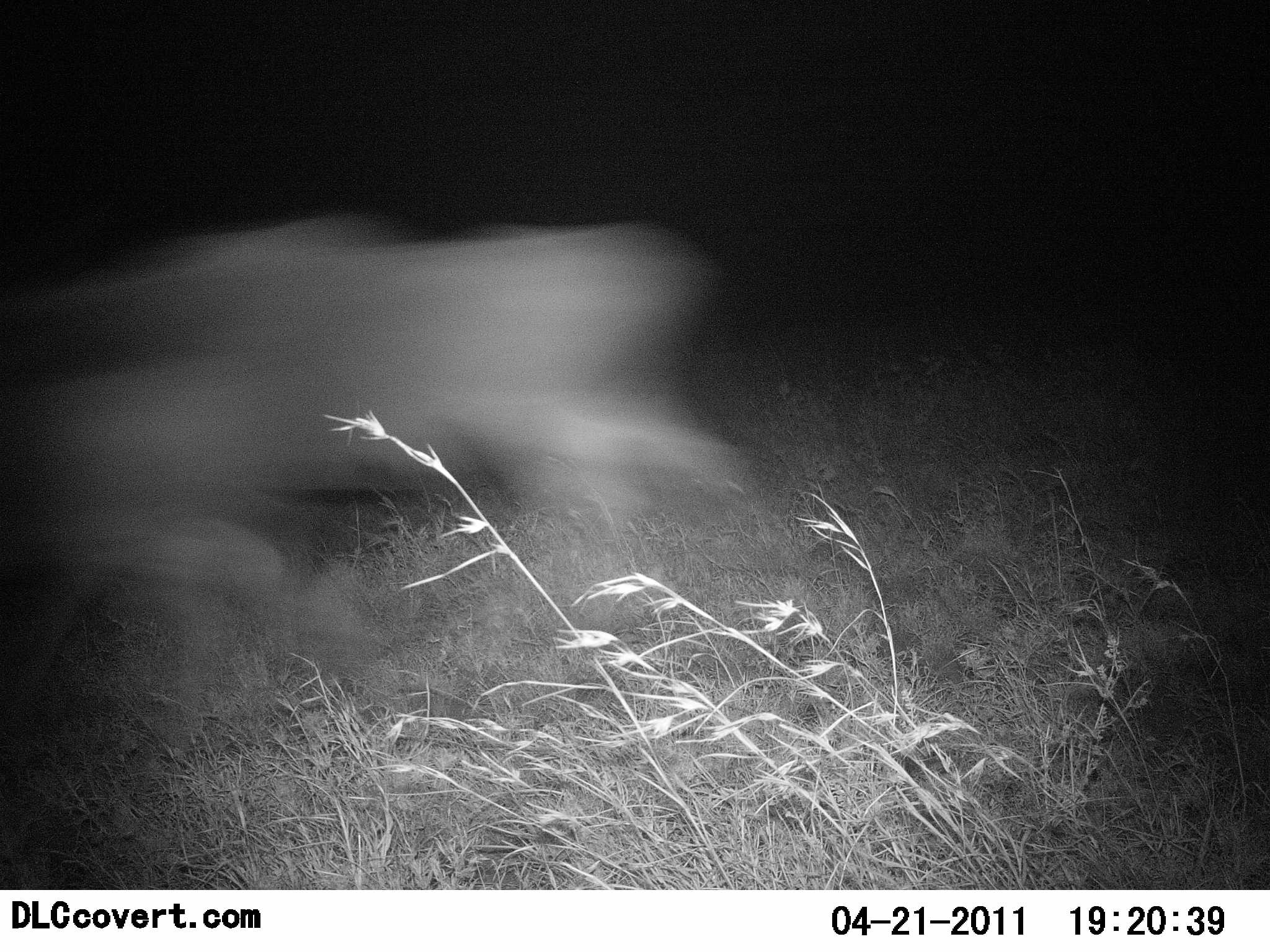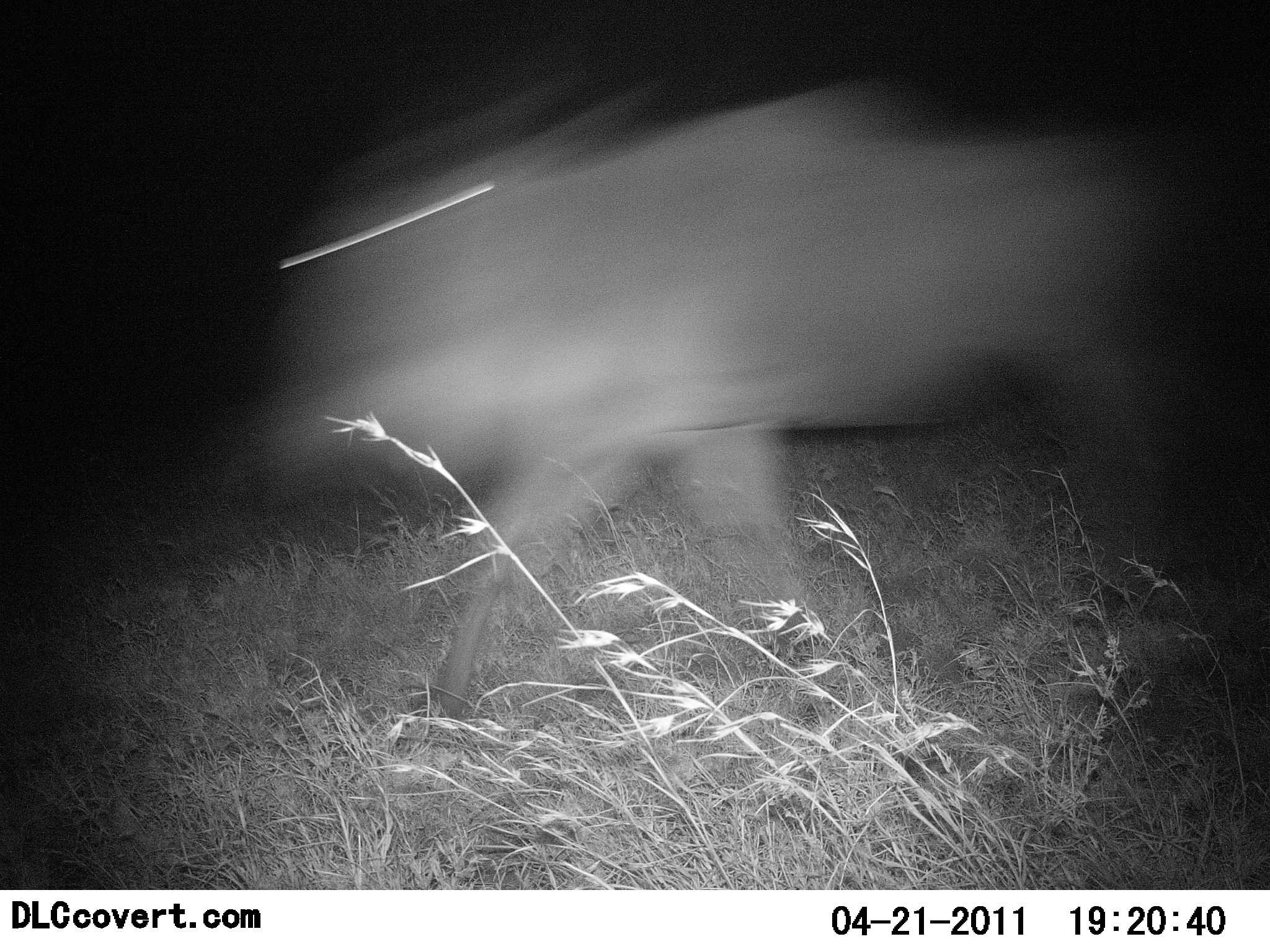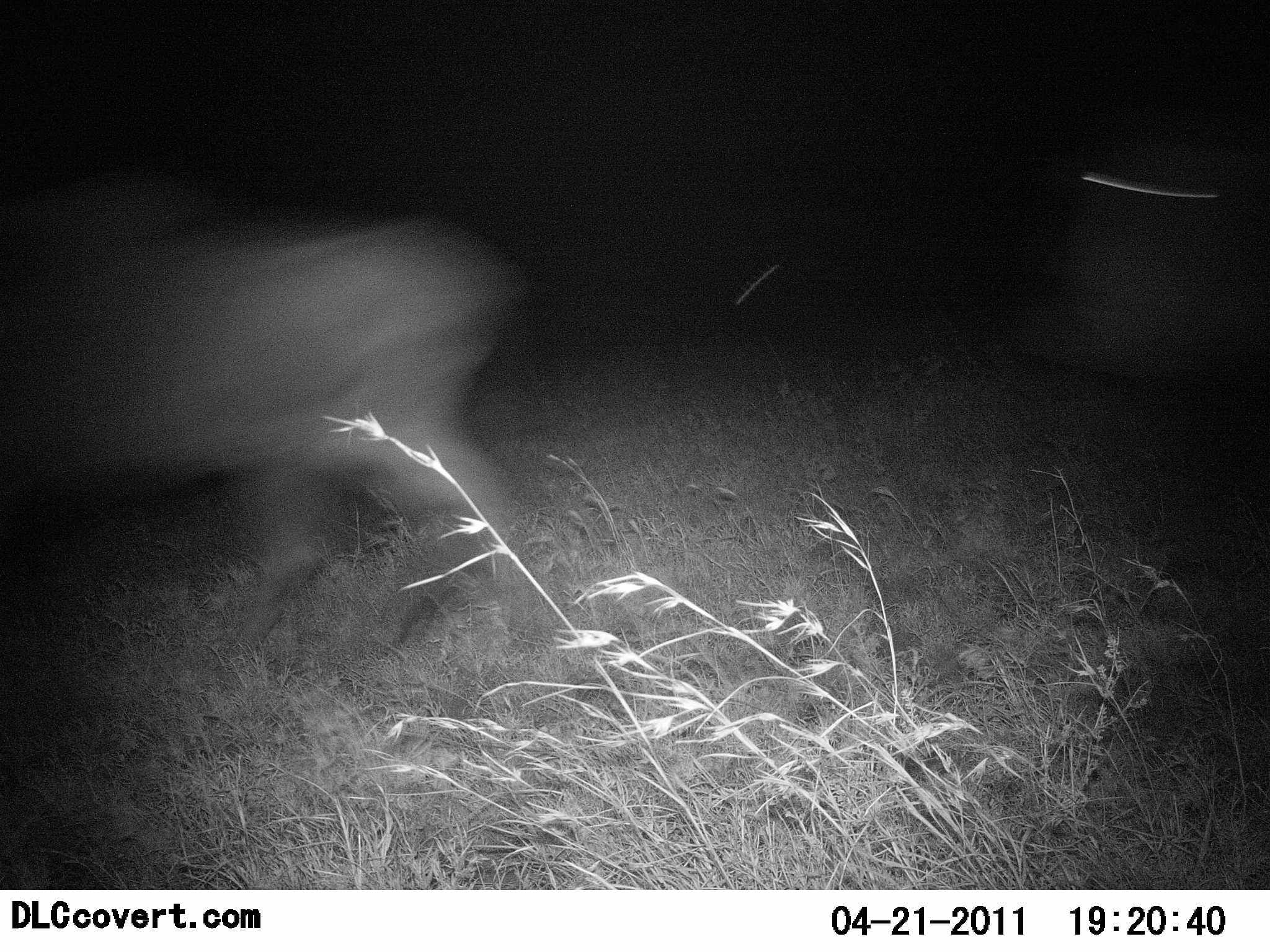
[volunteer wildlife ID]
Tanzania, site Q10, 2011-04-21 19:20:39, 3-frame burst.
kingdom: Animalia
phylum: Chordata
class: Mammalia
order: Artiodactyla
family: Bovidae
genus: Connochaetes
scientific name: Connochaetes taurinus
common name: blue wildebeest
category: wildebeest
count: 2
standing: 14%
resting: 0%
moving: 100%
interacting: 0%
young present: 0%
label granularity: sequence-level